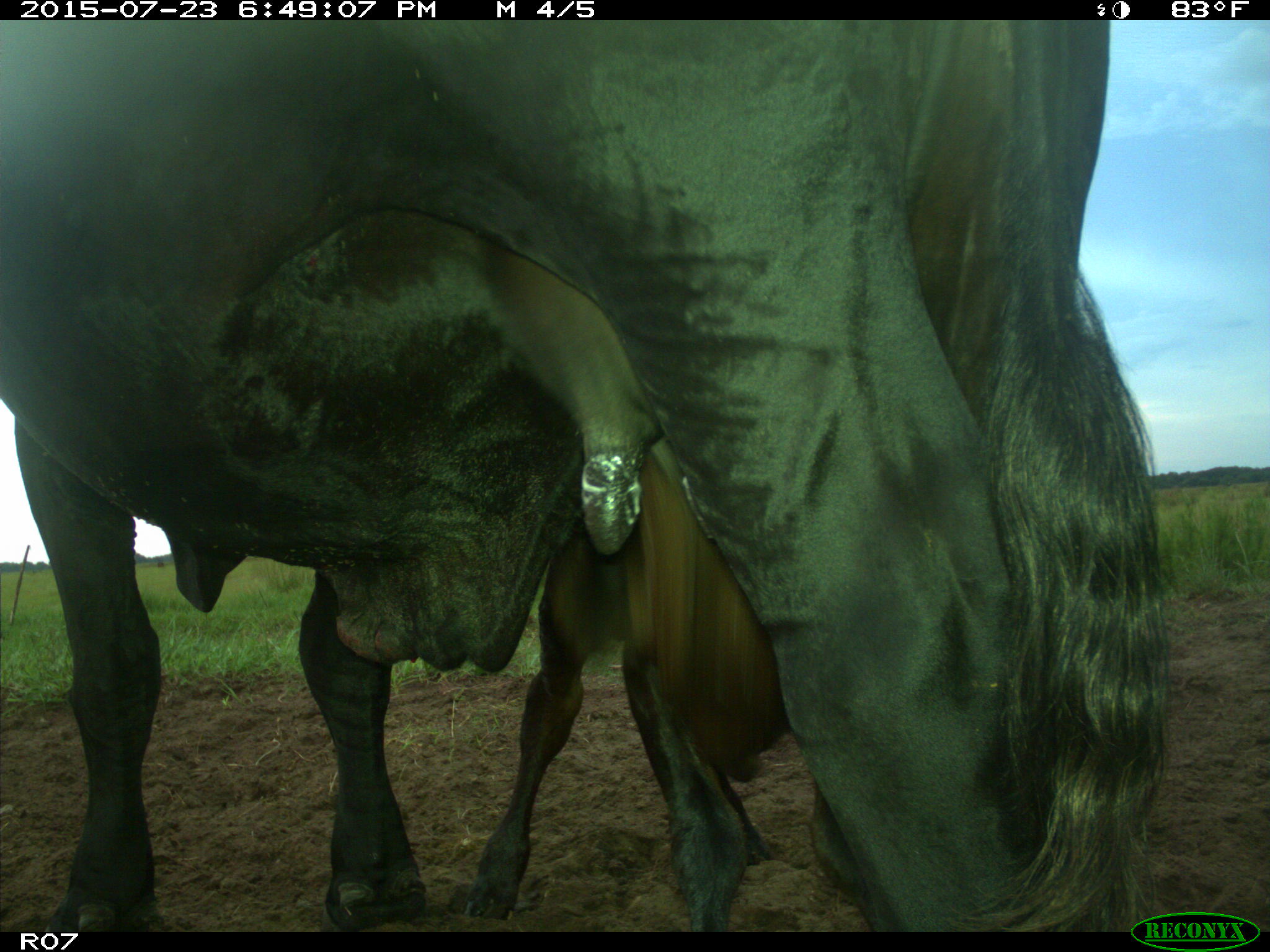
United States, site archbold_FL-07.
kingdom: Animalia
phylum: Chordata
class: Mammalia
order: Artiodactyla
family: Bovidae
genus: Bos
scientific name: Bos taurus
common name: domestic cow